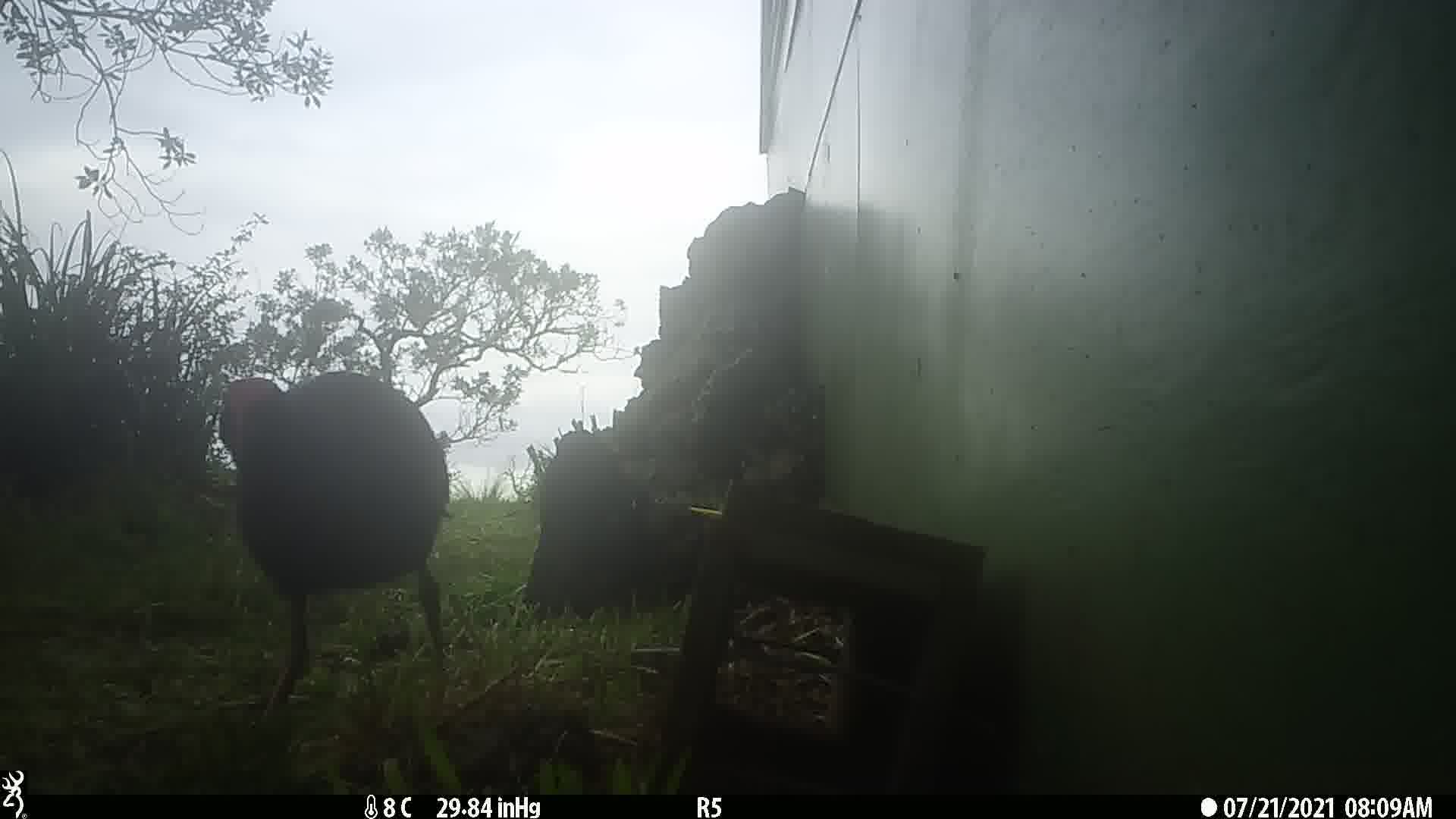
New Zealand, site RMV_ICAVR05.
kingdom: Animalia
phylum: Chordata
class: Aves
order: Gruiformes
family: Rallidae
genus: Porphyrio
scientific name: Porphyrio melanotus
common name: australasian swamphen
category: pukeko